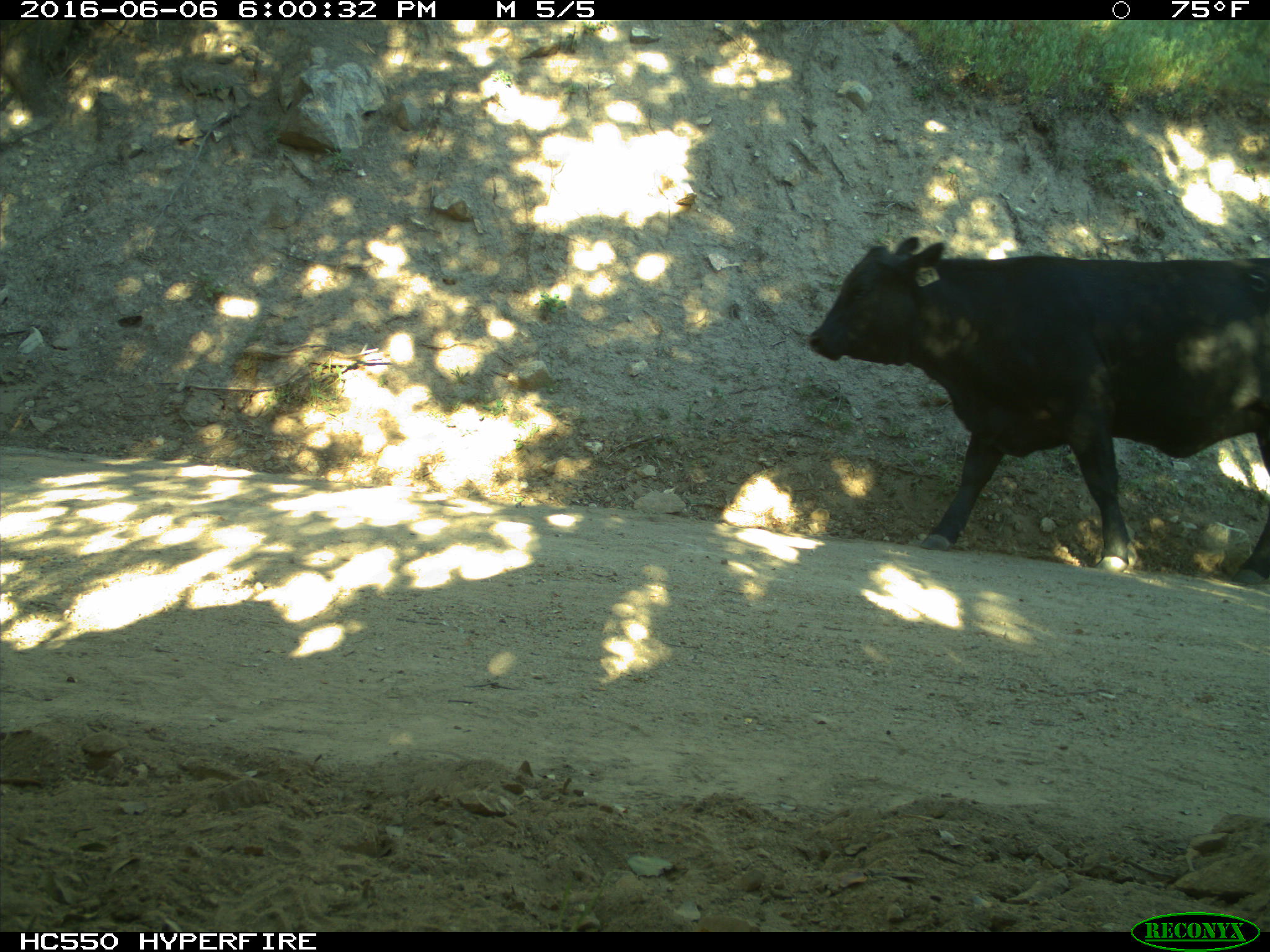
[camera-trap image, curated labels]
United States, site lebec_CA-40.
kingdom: Animalia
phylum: Chordata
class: Mammalia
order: Artiodactyla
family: Bovidae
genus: Bos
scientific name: Bos taurus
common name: domestic cow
Bos taurus (domestic cow).